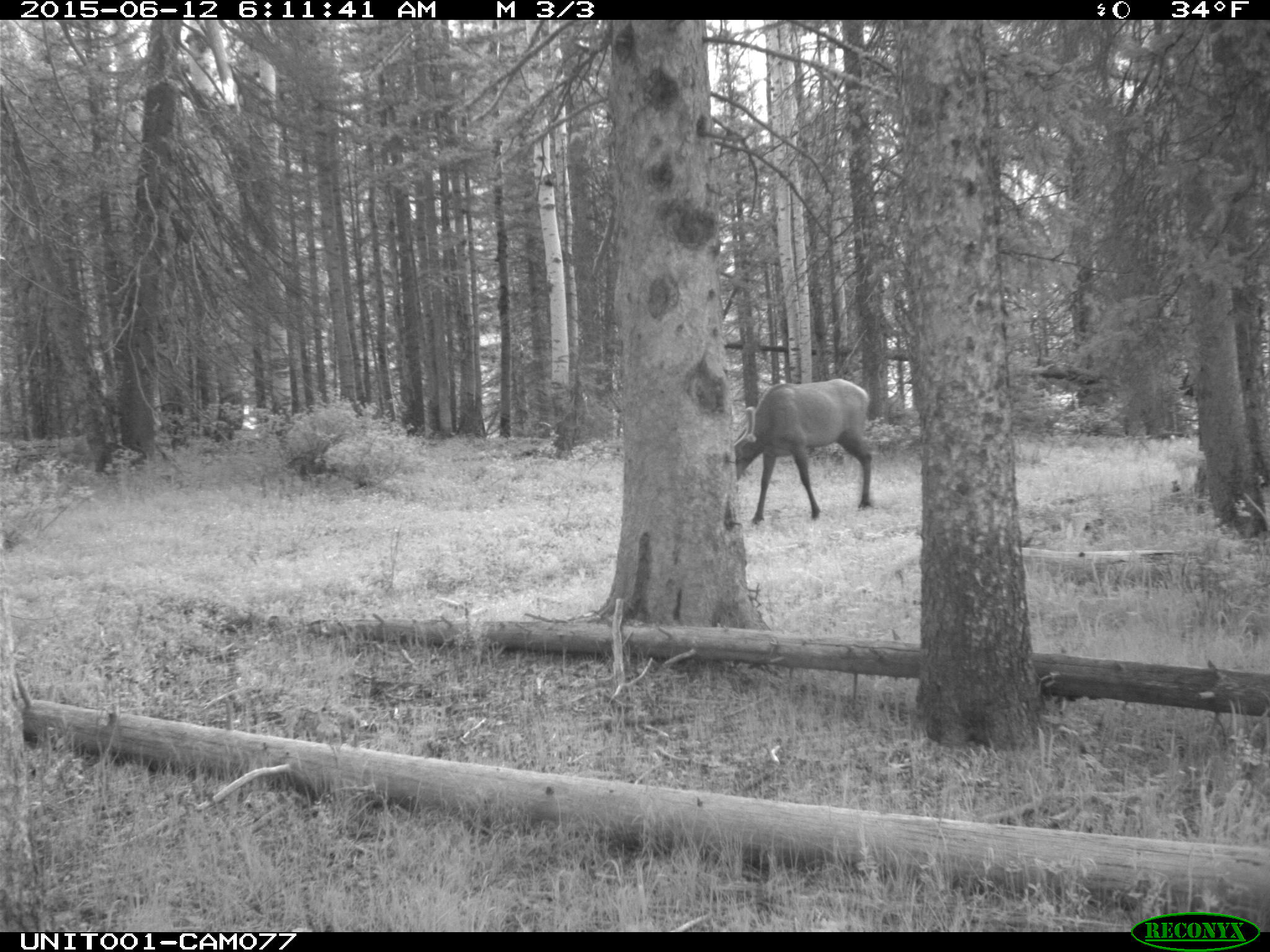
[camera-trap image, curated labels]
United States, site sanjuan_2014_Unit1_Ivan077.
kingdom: Animalia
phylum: Chordata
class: Mammalia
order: Artiodactyla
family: Cervidae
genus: Cervus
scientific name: Cervus elaphus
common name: red deer